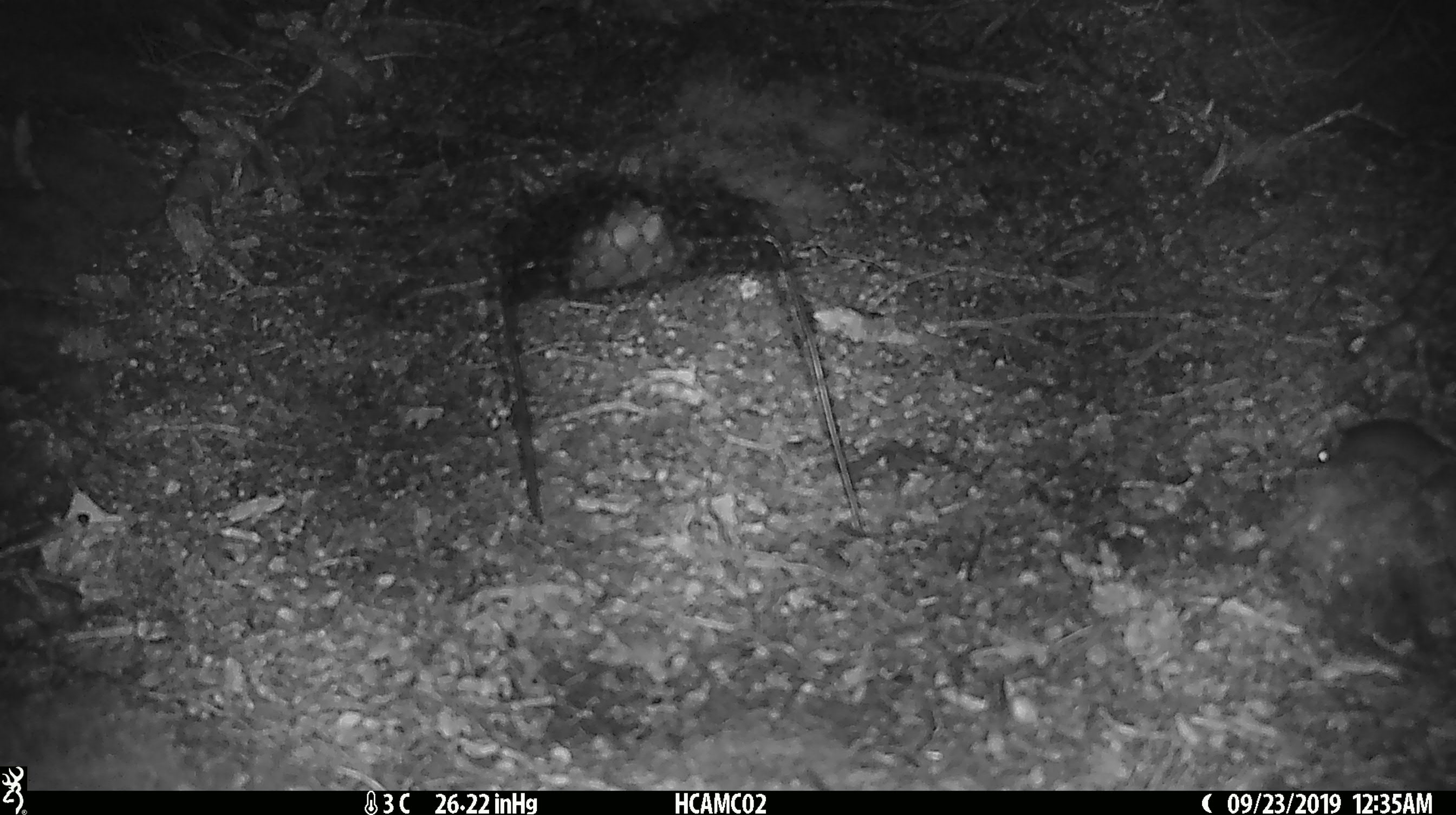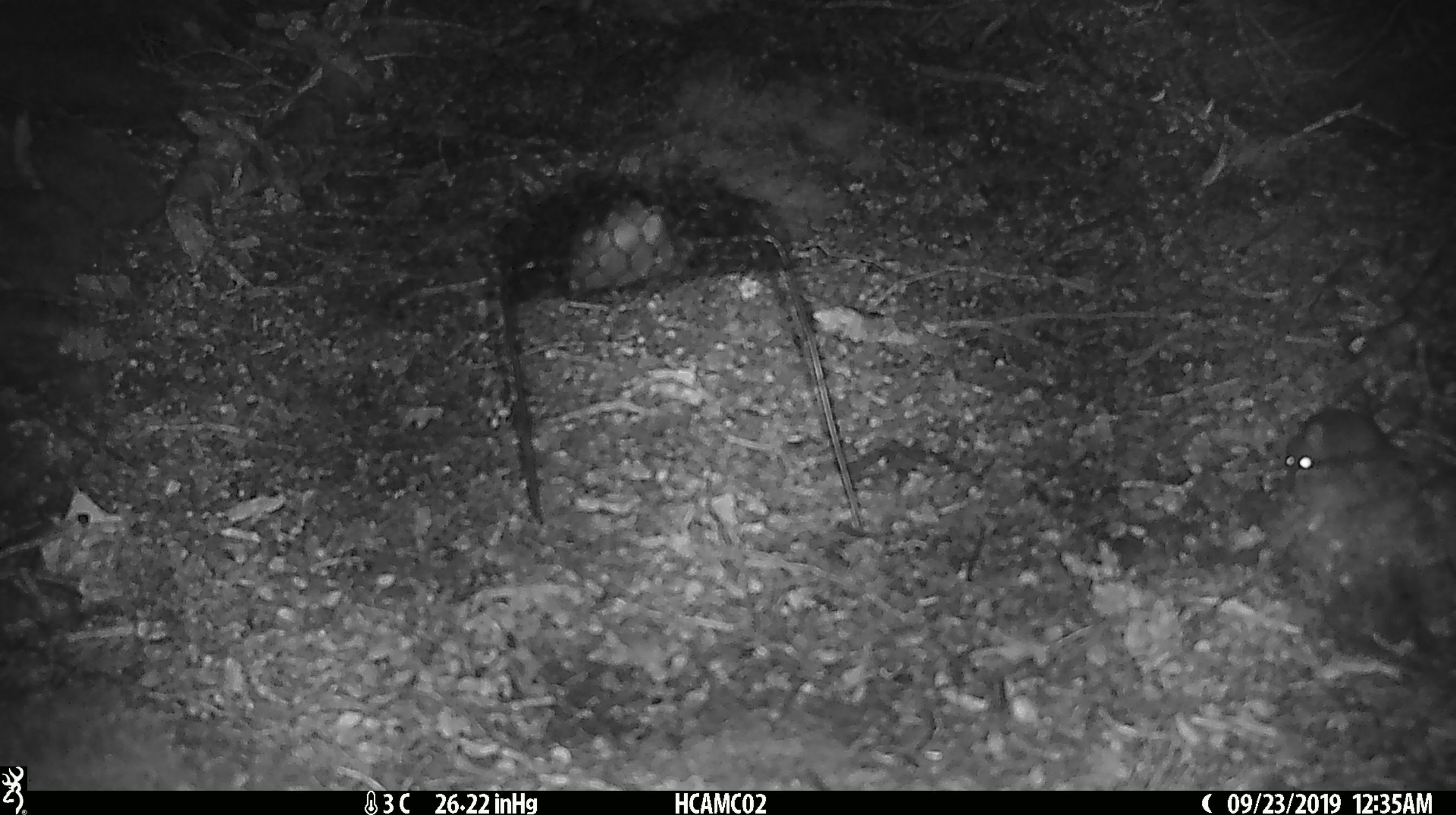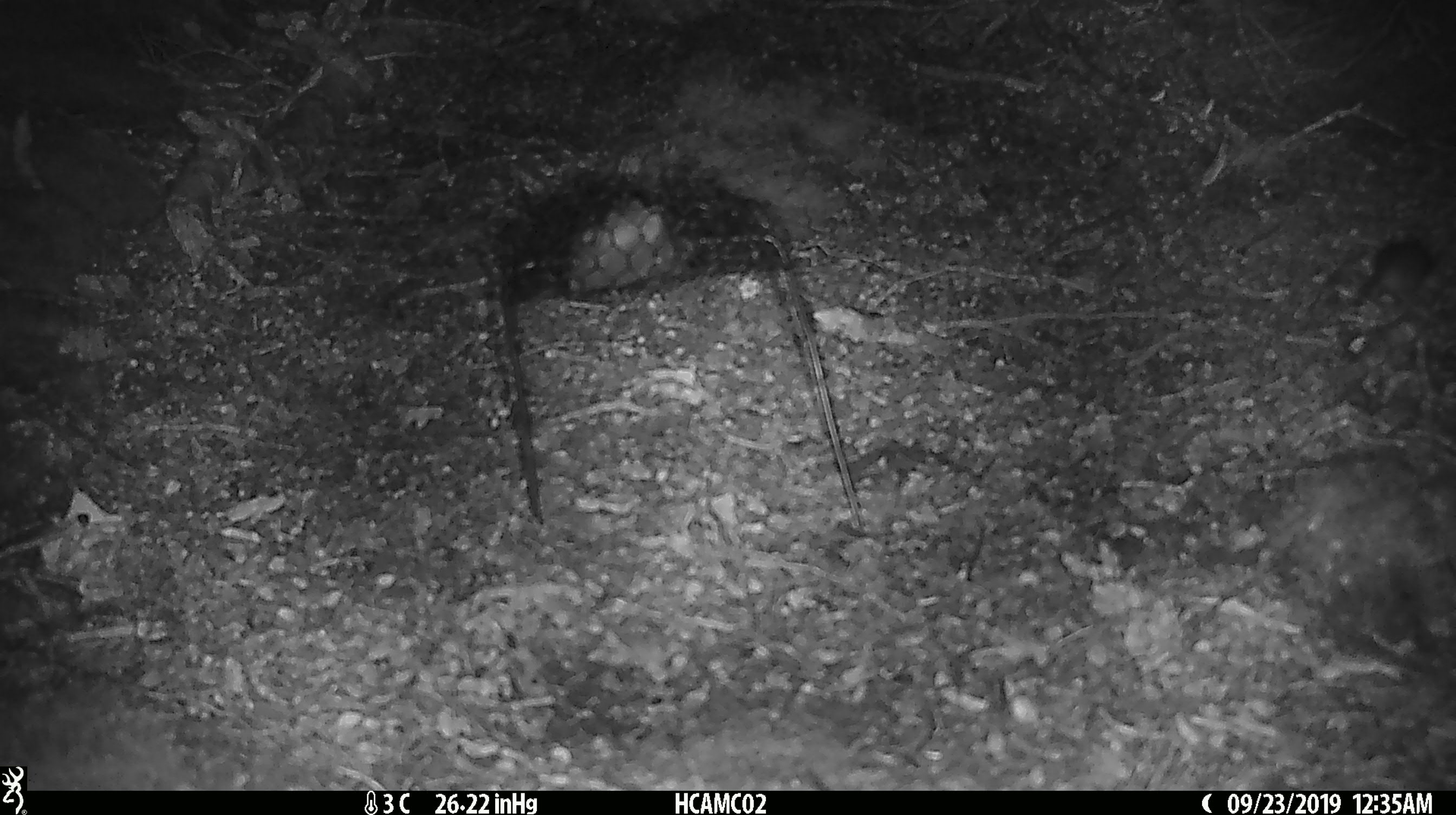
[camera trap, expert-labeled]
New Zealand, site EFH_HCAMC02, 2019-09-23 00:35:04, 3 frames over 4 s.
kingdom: Animalia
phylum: Chordata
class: Mammalia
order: Rodentia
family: Muridae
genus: Mus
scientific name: Mus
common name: mouse